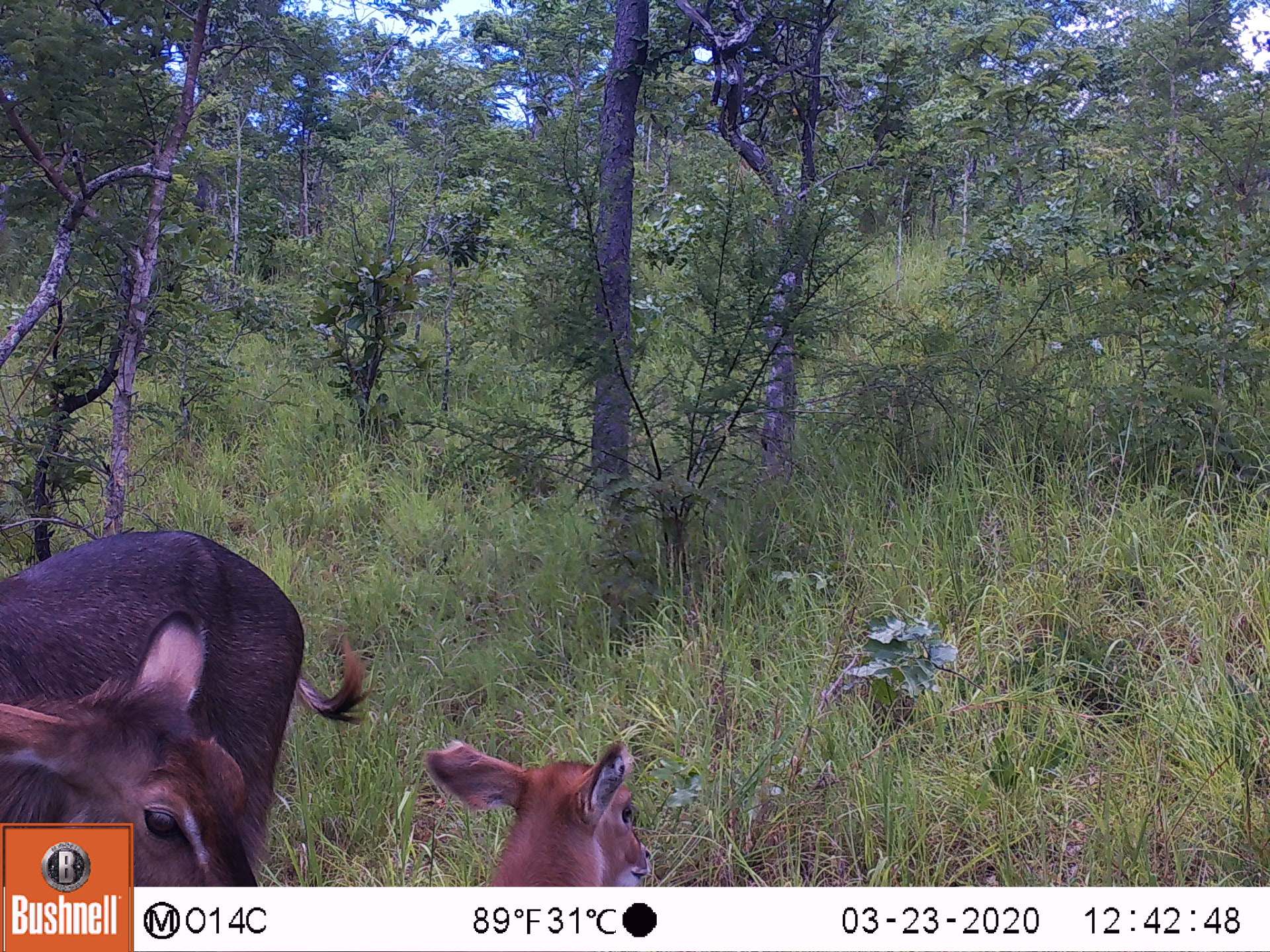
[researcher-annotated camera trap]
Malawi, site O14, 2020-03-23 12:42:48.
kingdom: Animalia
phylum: Chordata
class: Mammalia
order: Artiodactyla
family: Bovidae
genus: Kobus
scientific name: Kobus ellipsiprymnus ellipsiprymnus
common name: common waterbuck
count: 2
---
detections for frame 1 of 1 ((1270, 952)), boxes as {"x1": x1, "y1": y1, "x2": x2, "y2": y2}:
common waterbuck: {"x1": 2, "y1": 533, "x2": 308, "y2": 814}; {"x1": 427, "y1": 740, "x2": 649, "y2": 882}